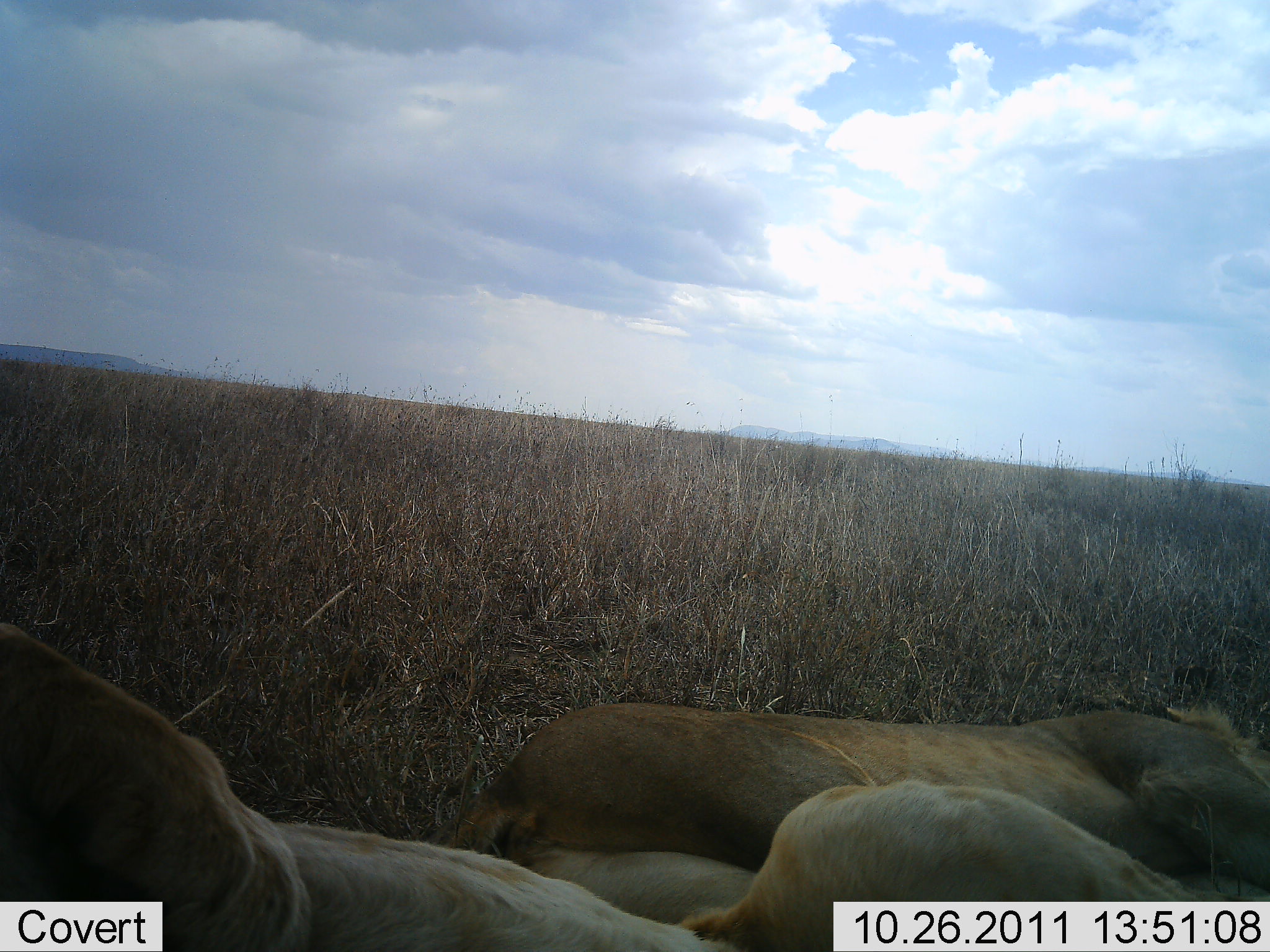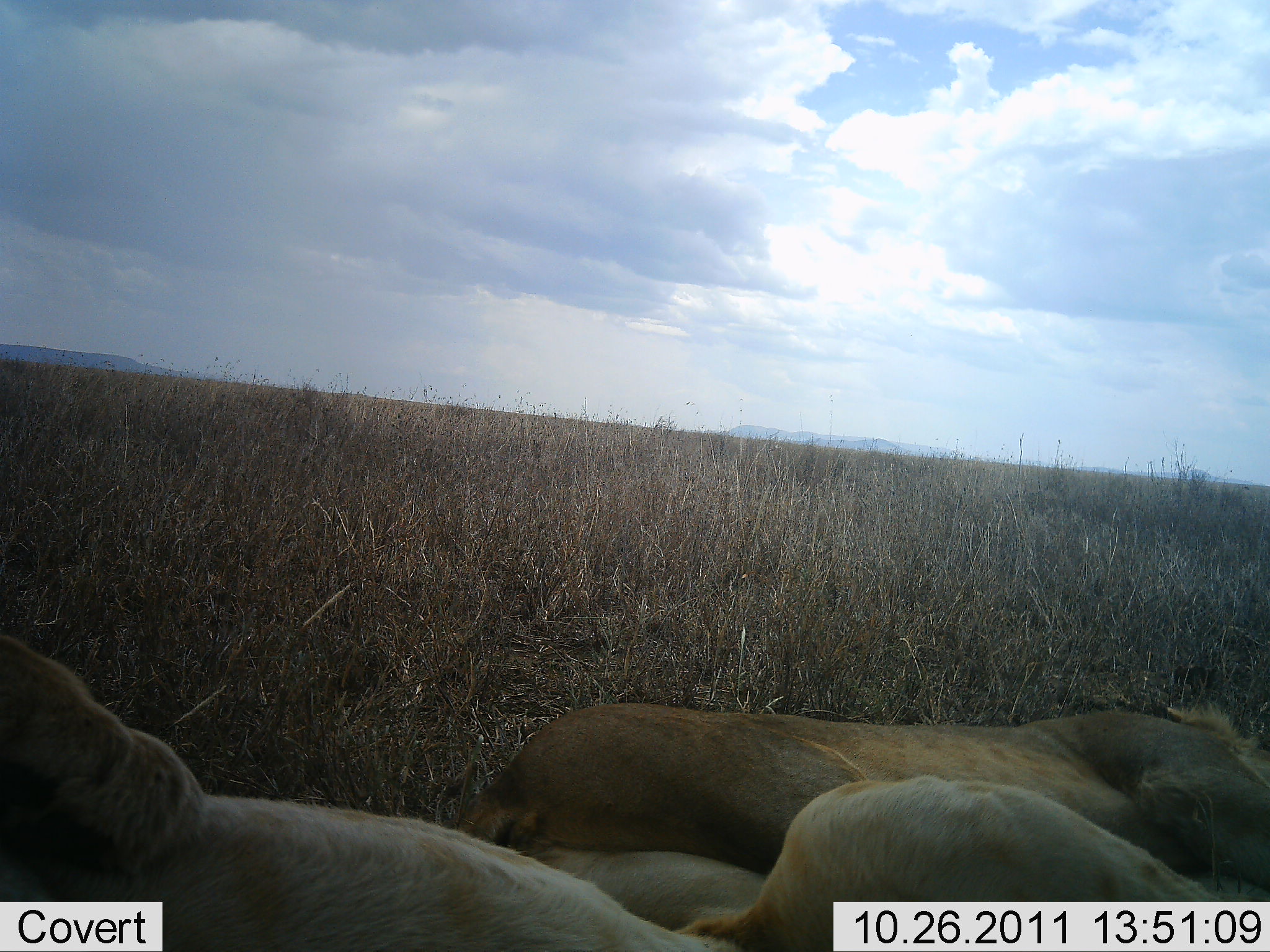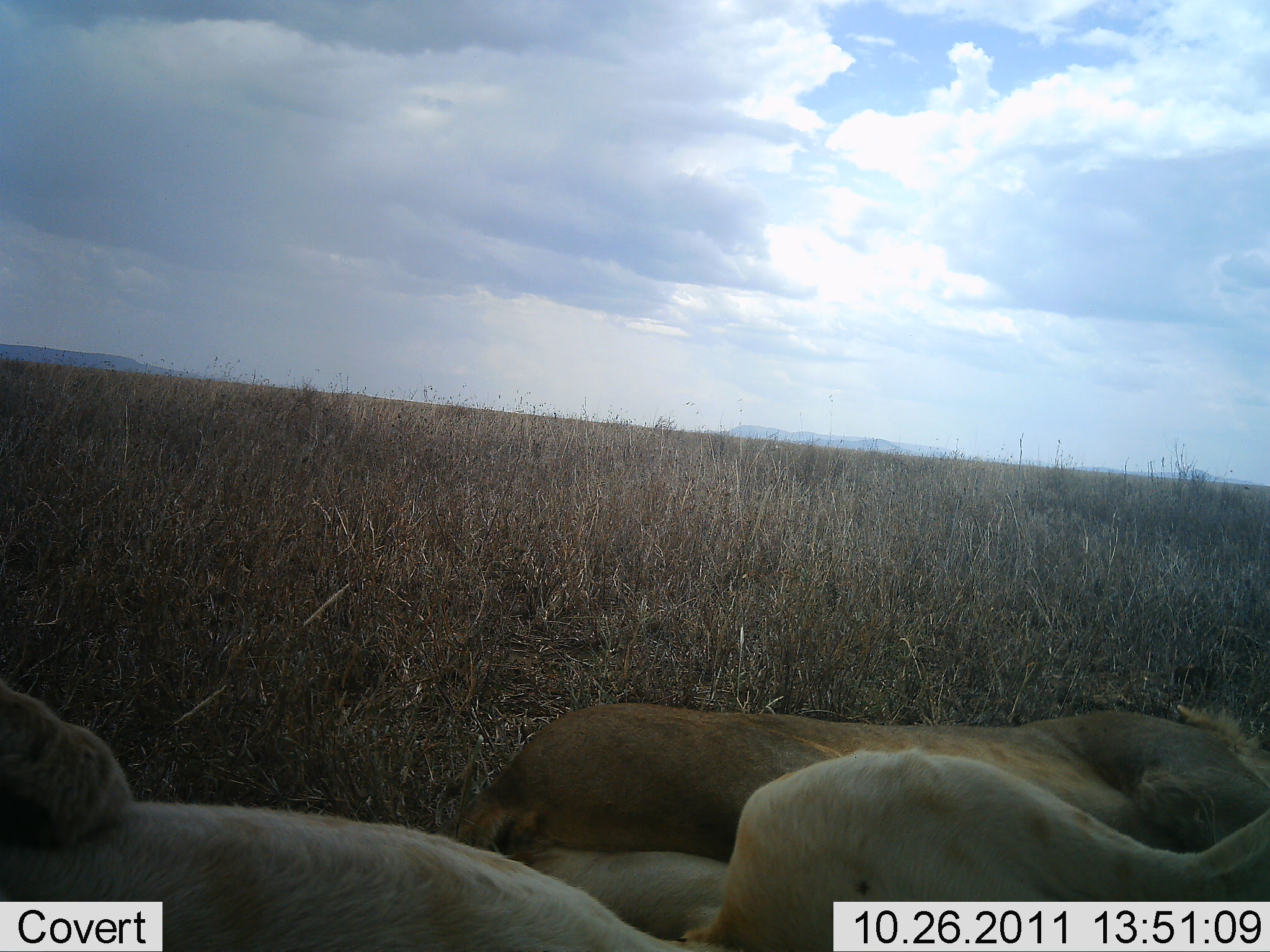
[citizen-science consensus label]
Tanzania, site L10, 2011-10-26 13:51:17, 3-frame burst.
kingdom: Animalia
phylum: Chordata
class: Mammalia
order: Carnivora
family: Felidae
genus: Panthera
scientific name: Panthera leo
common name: lion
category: lionfemale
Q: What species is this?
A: Lionfemale (lion) (Panthera leo).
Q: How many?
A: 2.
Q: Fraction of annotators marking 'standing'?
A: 0%.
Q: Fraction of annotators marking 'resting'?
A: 100%.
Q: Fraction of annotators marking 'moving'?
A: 0%.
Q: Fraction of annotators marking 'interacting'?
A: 0%.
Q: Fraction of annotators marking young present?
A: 0%.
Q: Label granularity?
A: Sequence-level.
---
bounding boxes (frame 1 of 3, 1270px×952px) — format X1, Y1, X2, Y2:
animal: 2, 610, 1199, 950; 441, 699, 1269, 952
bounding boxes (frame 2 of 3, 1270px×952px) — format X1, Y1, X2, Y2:
animal: 1, 622, 1221, 952; 451, 701, 1270, 952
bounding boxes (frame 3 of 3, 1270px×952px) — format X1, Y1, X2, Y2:
animal: 7, 678, 1269, 952; 456, 704, 1270, 952